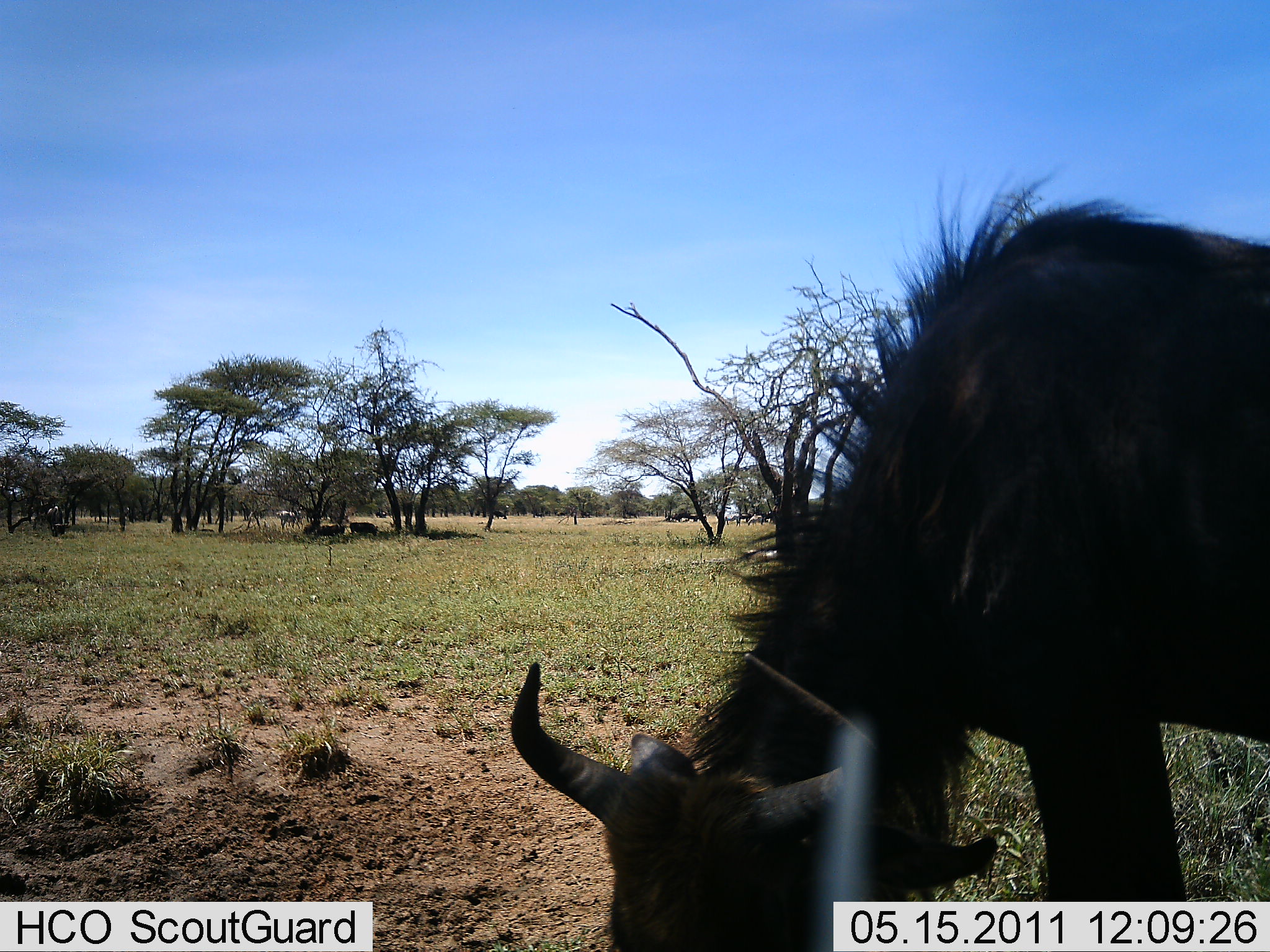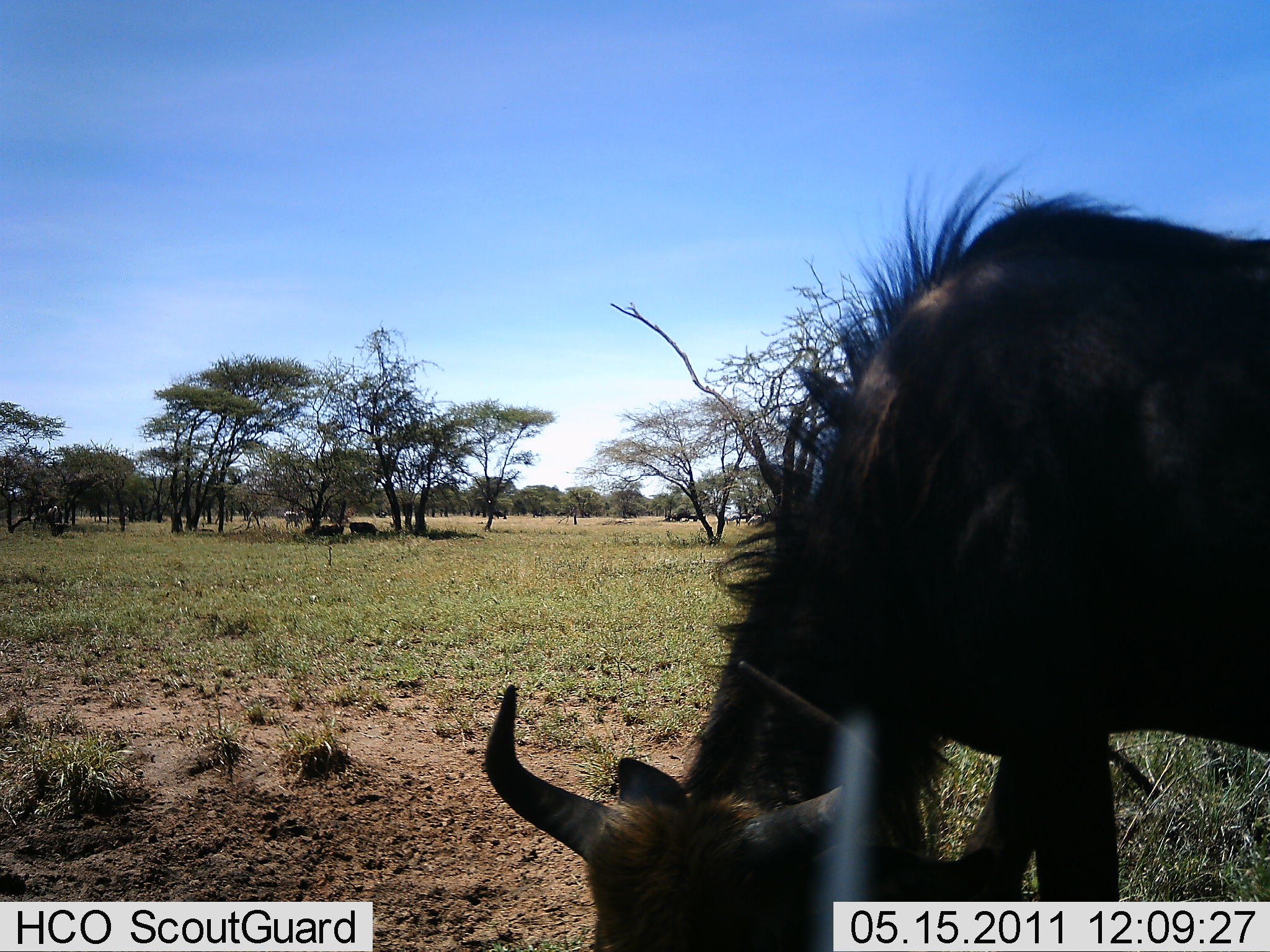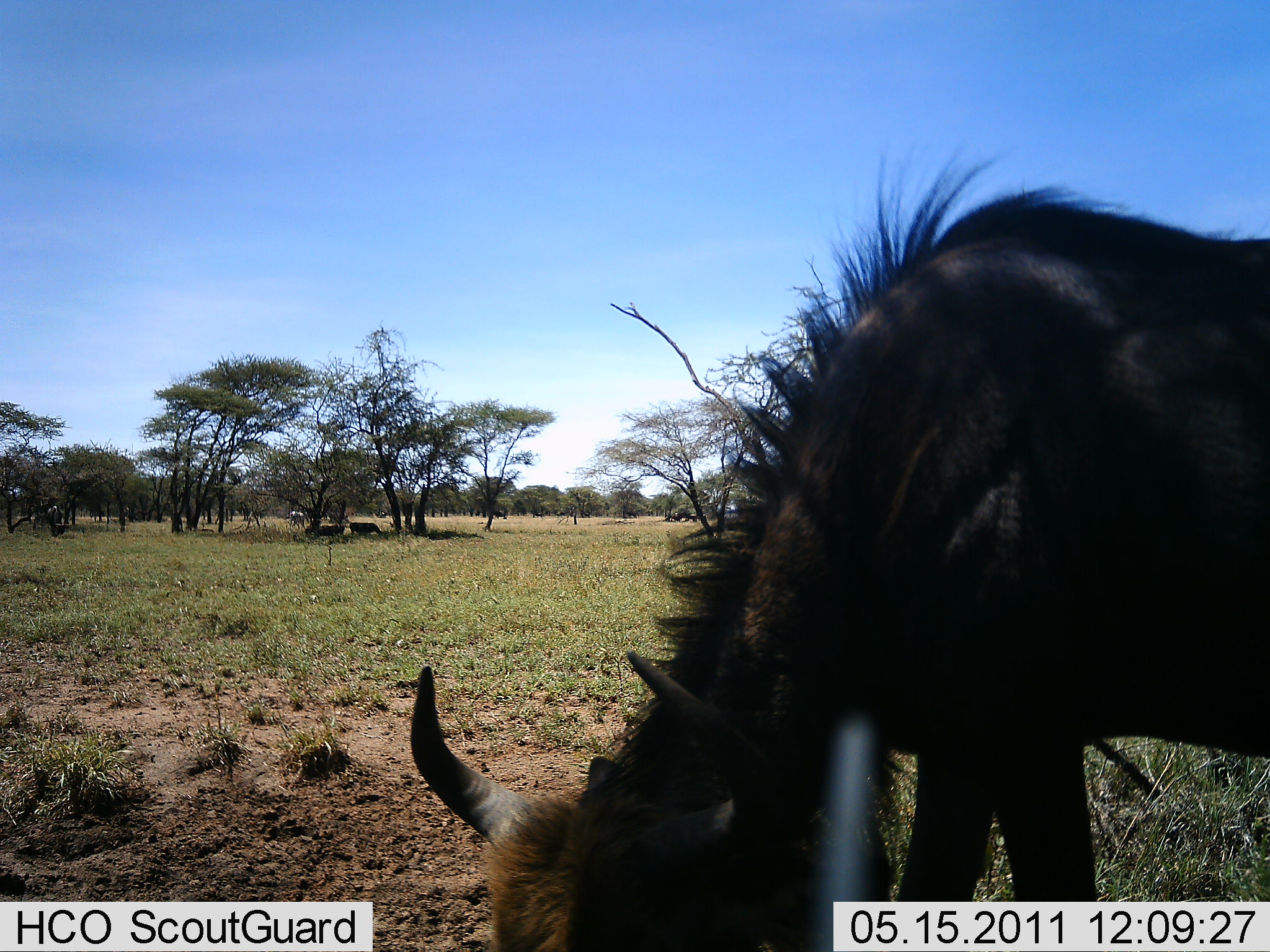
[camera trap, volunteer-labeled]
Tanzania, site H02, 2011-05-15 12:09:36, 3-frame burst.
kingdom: Animalia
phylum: Chordata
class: Mammalia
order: Artiodactyla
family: Bovidae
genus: Connochaetes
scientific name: Connochaetes taurinus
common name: blue wildebeest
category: wildebeest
Wildebeest (blue wildebeest) (Connochaetes taurinus), count 1. Behavior (volunteer vote fractions): standing 20%, resting 7%, moving 13%, interacting 0%. Young present (vote fraction): 0%. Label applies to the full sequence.